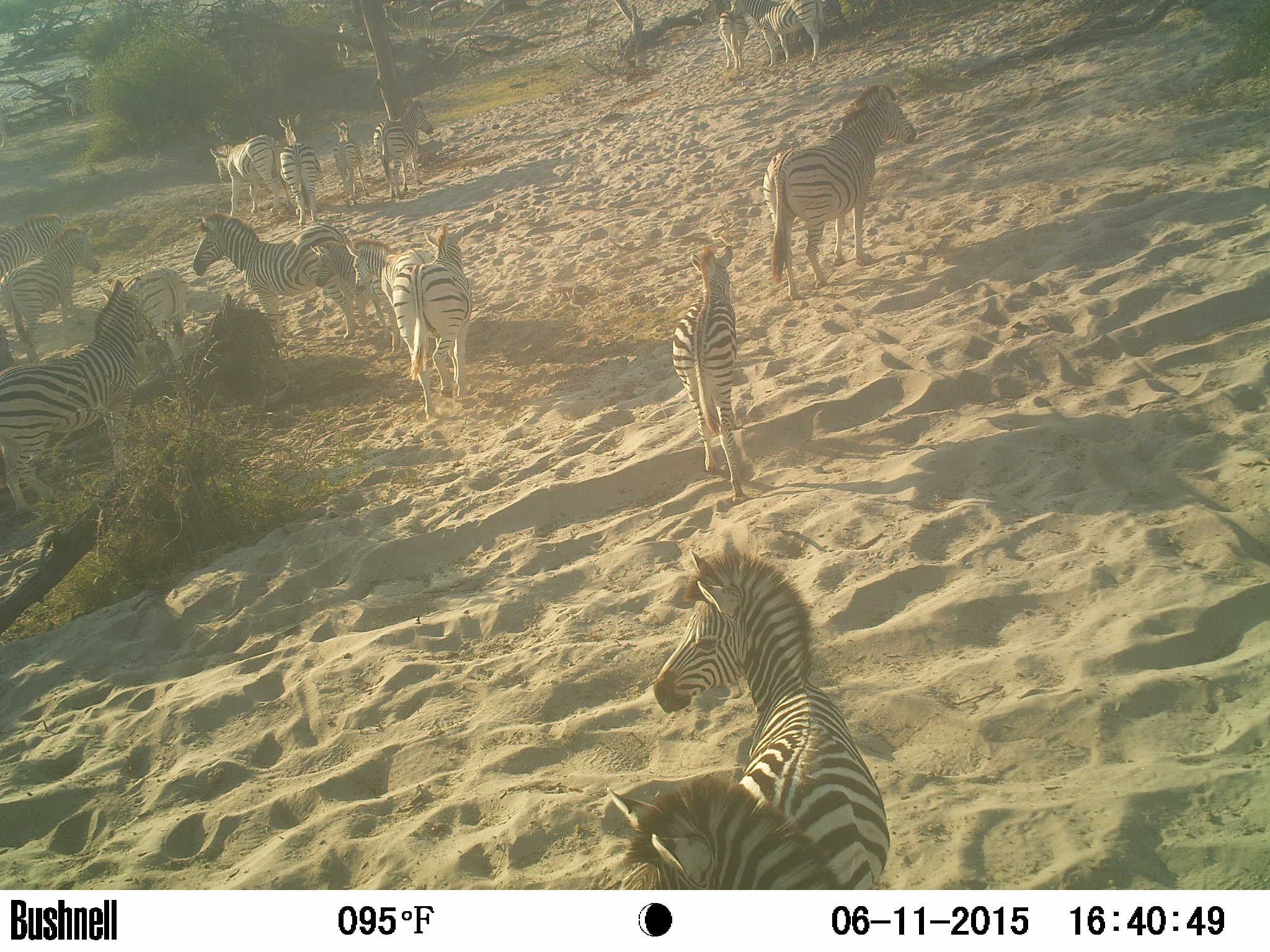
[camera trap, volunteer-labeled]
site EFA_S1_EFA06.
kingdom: Animalia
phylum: Chordata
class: Mammalia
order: Perissodactyla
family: Equidae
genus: Equus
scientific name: Equus quagga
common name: plains zebra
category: zebraplains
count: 11-50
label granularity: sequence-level